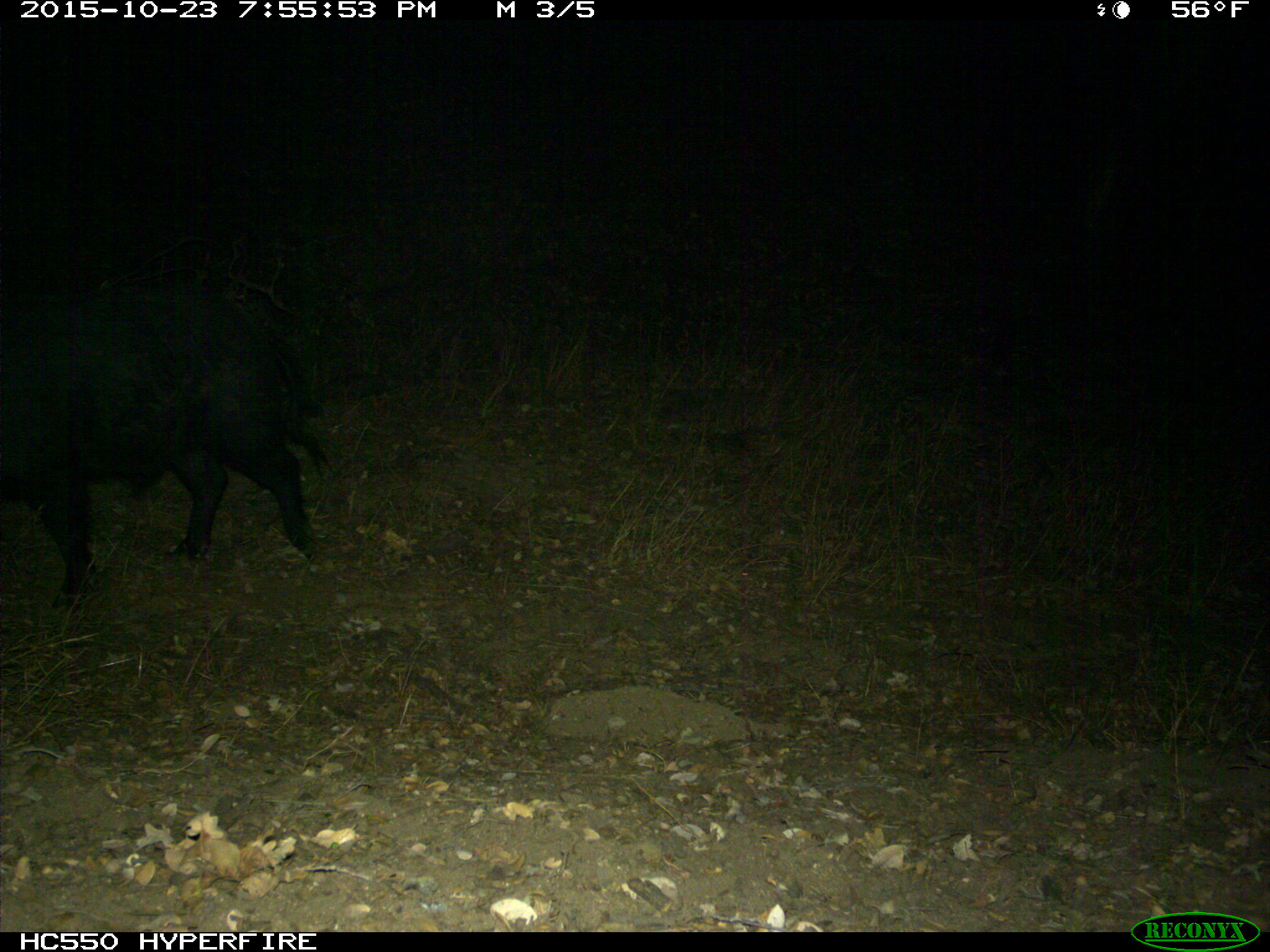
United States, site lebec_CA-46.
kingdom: Animalia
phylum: Chordata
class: Mammalia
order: Artiodactyla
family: Suidae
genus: Sus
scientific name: Sus scrofa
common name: wild boar